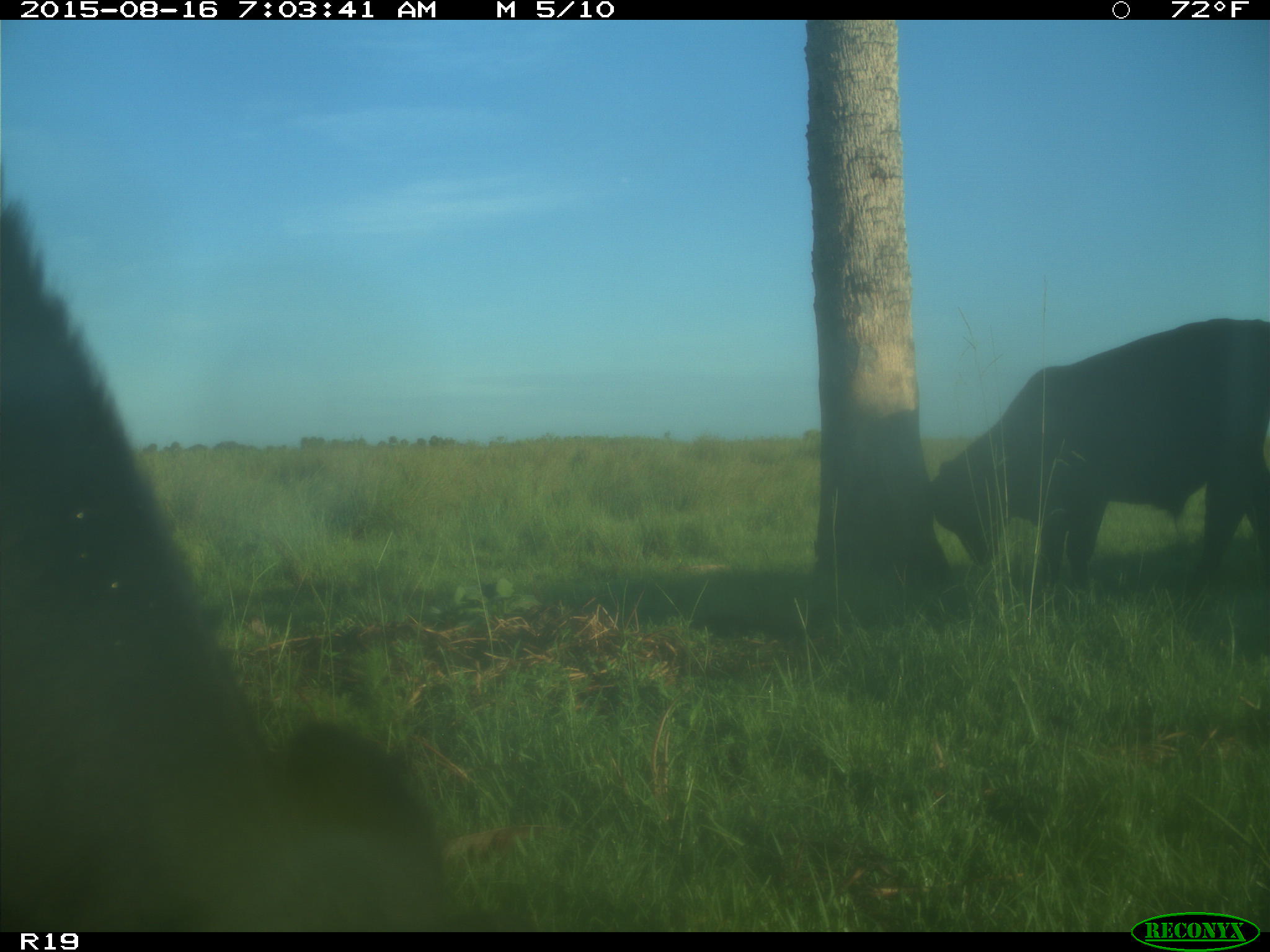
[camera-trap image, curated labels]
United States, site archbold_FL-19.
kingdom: Animalia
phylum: Chordata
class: Mammalia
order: Artiodactyla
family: Bovidae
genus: Bos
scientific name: Bos taurus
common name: domestic cow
Bos taurus (domestic cow).